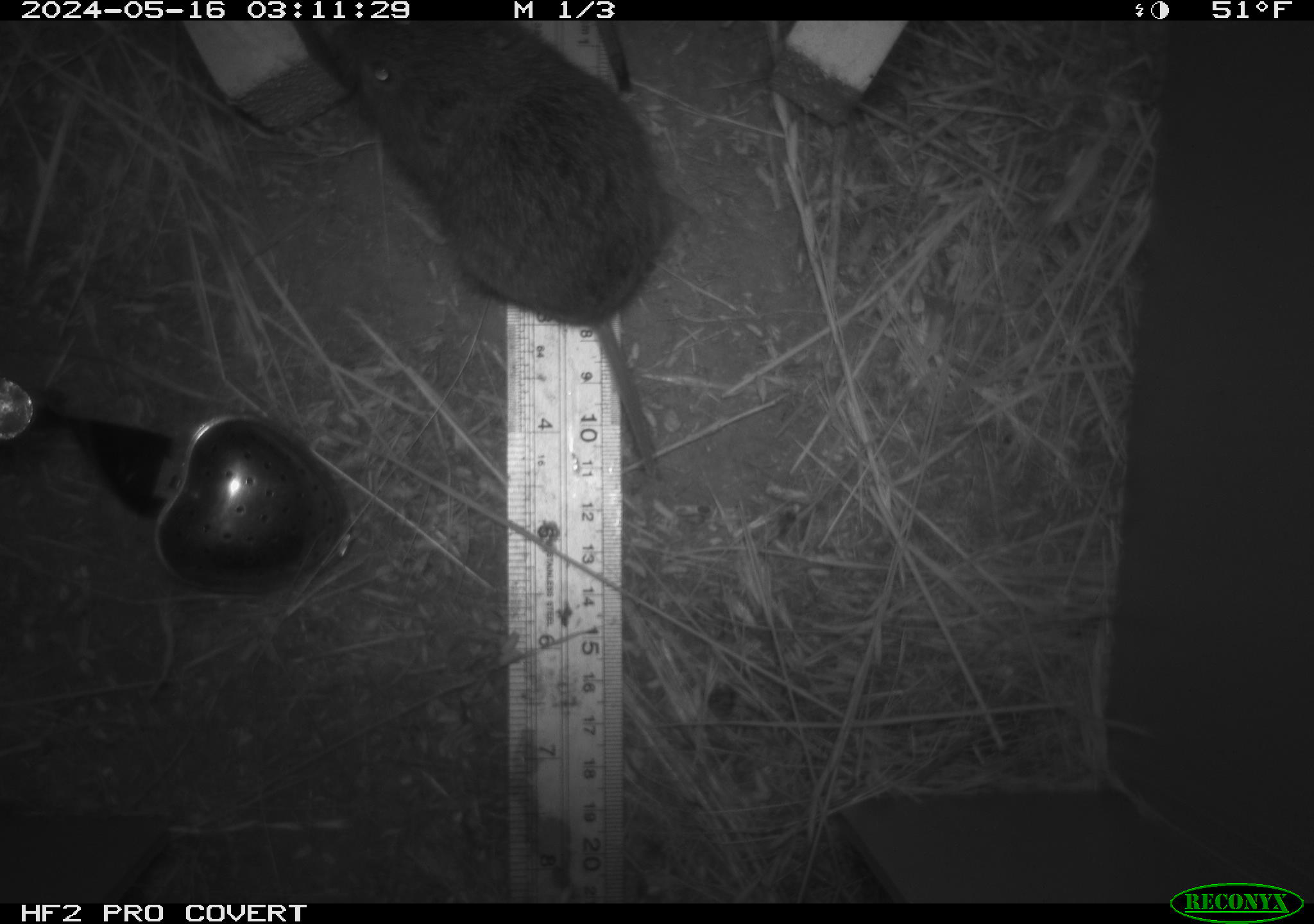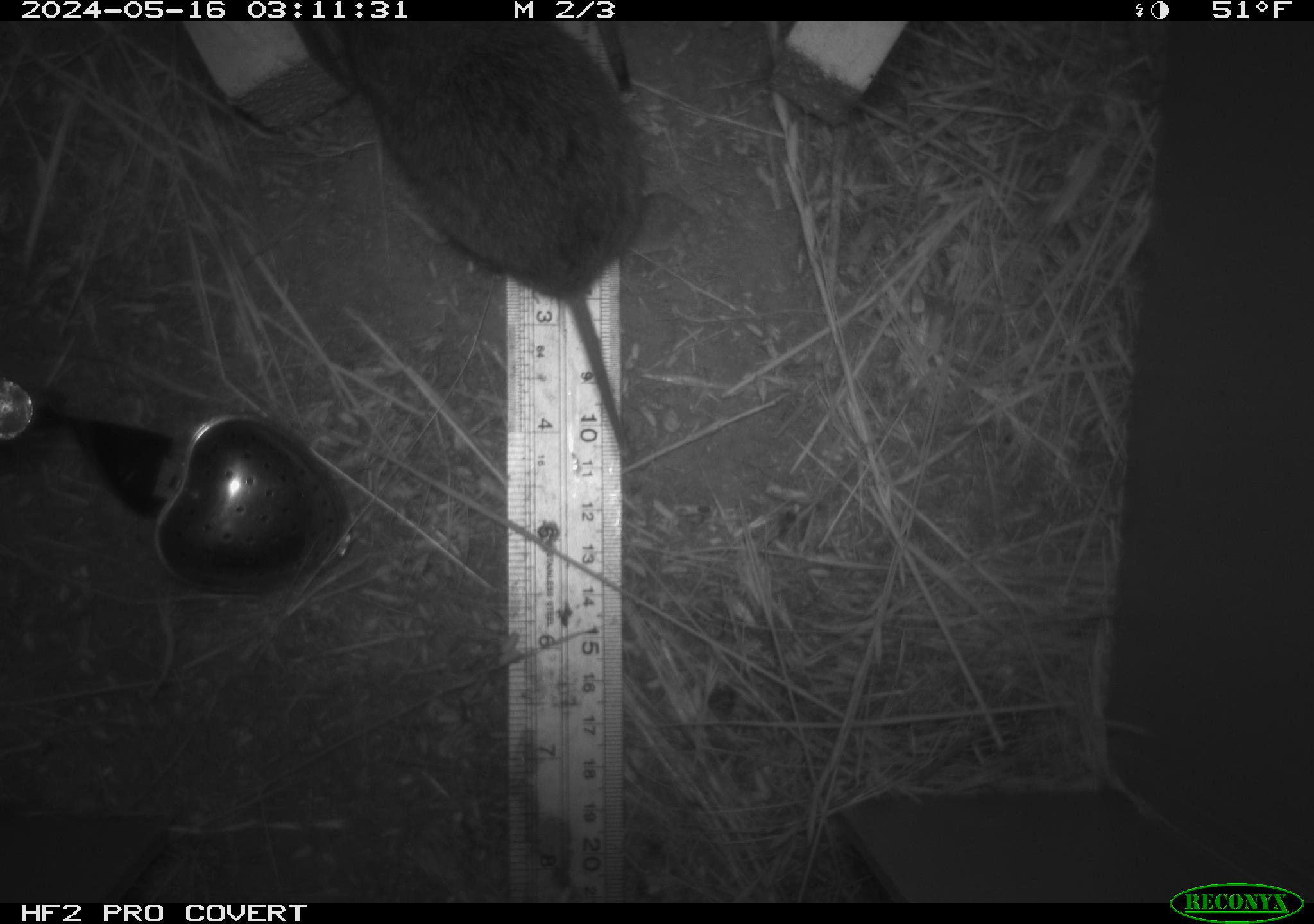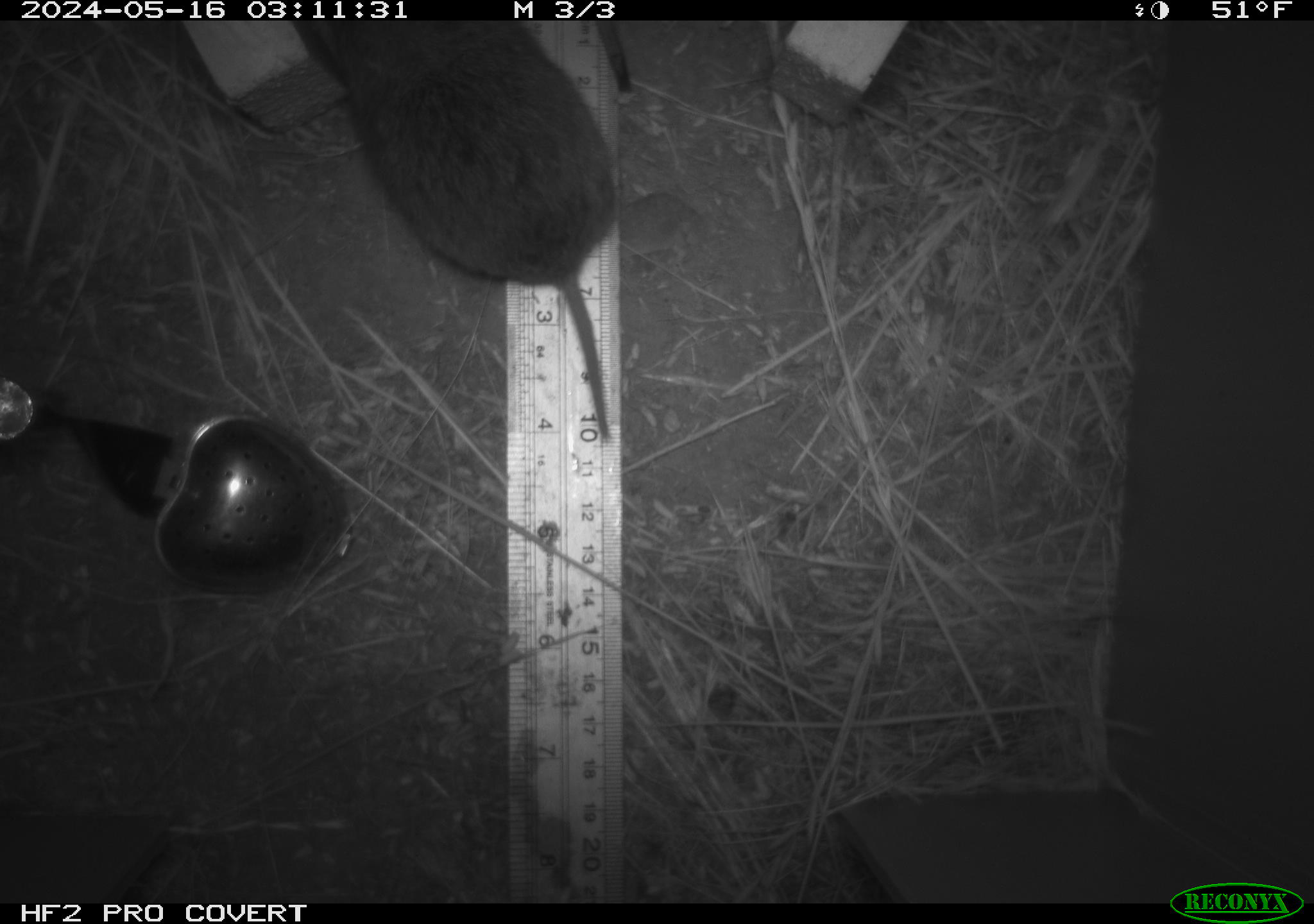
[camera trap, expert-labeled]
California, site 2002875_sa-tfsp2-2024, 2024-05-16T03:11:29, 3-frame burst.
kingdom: Animalia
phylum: Chordata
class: Mammalia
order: Rodentia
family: Cricetidae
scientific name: Arvicolinae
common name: voles, lemmings, and muskrats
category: arvicolinae subfamily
Arvicolinae subfamily (voles, lemmings, and muskrats) (Arvicolinae).